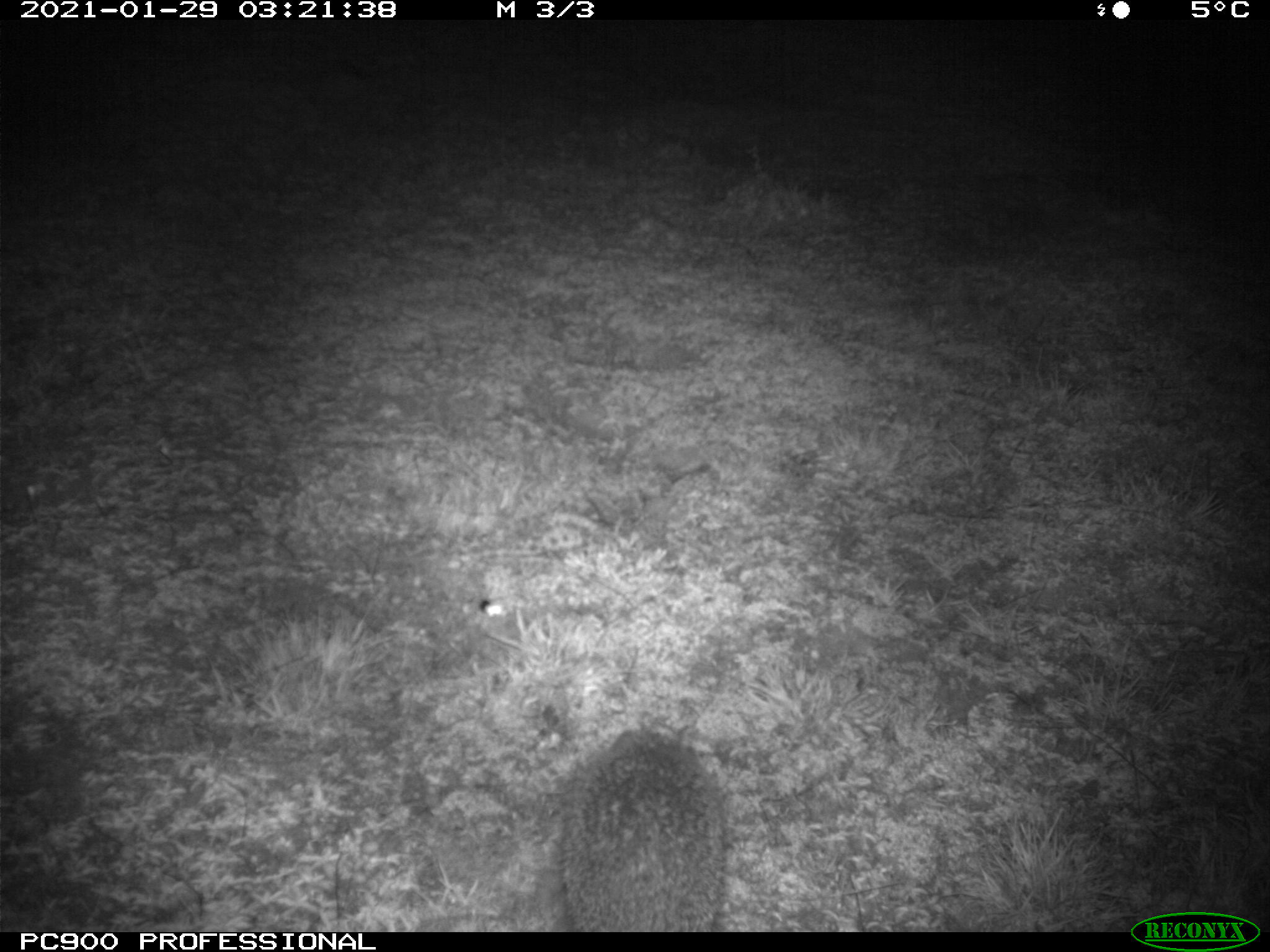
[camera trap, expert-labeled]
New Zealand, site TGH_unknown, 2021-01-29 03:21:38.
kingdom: Animalia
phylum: Chordata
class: Mammalia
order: Eulipotyphla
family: Erinaceidae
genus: Erinaceus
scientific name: Erinaceus europaeus europaeus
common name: european hedgehog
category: hedgehog